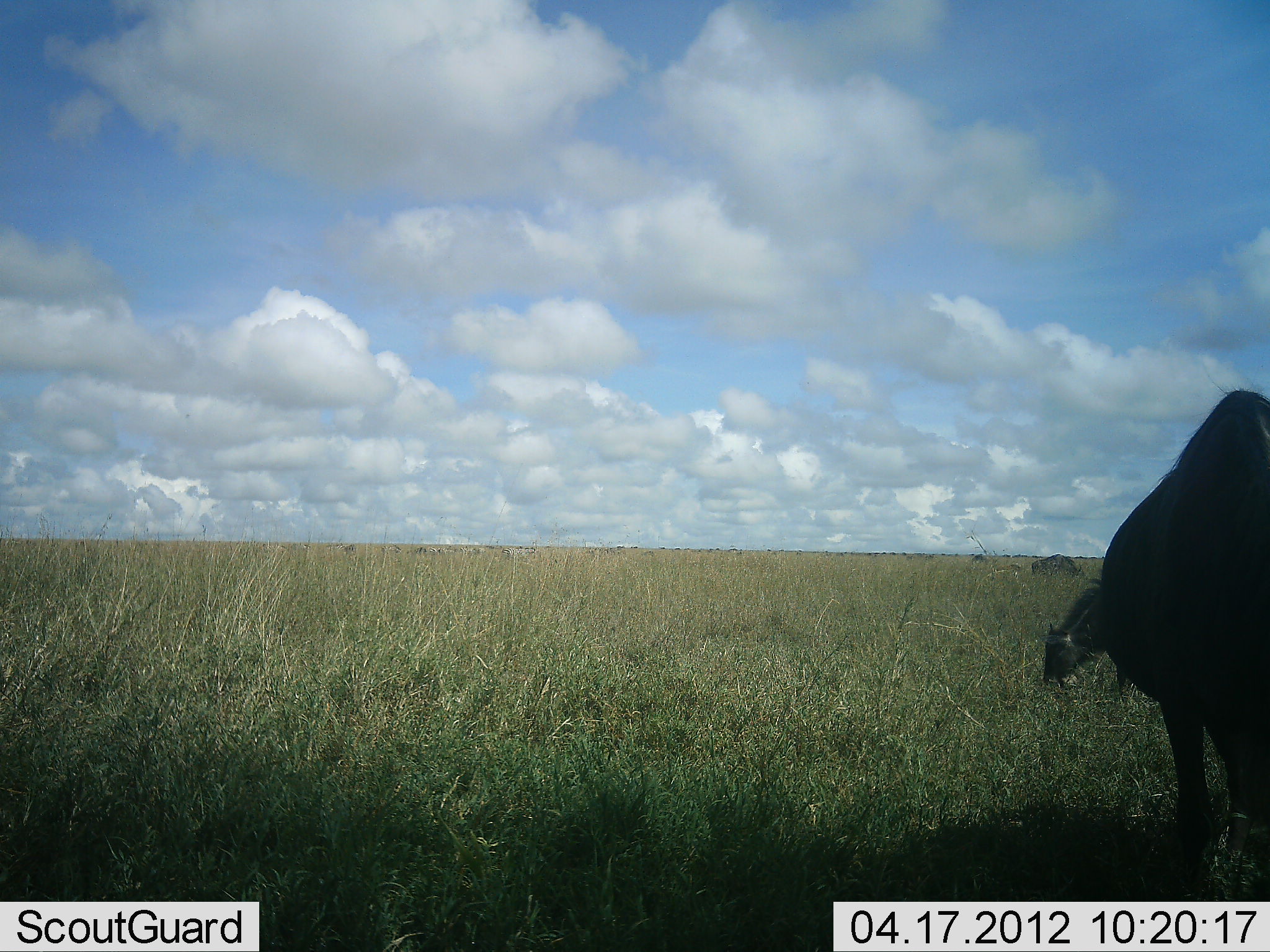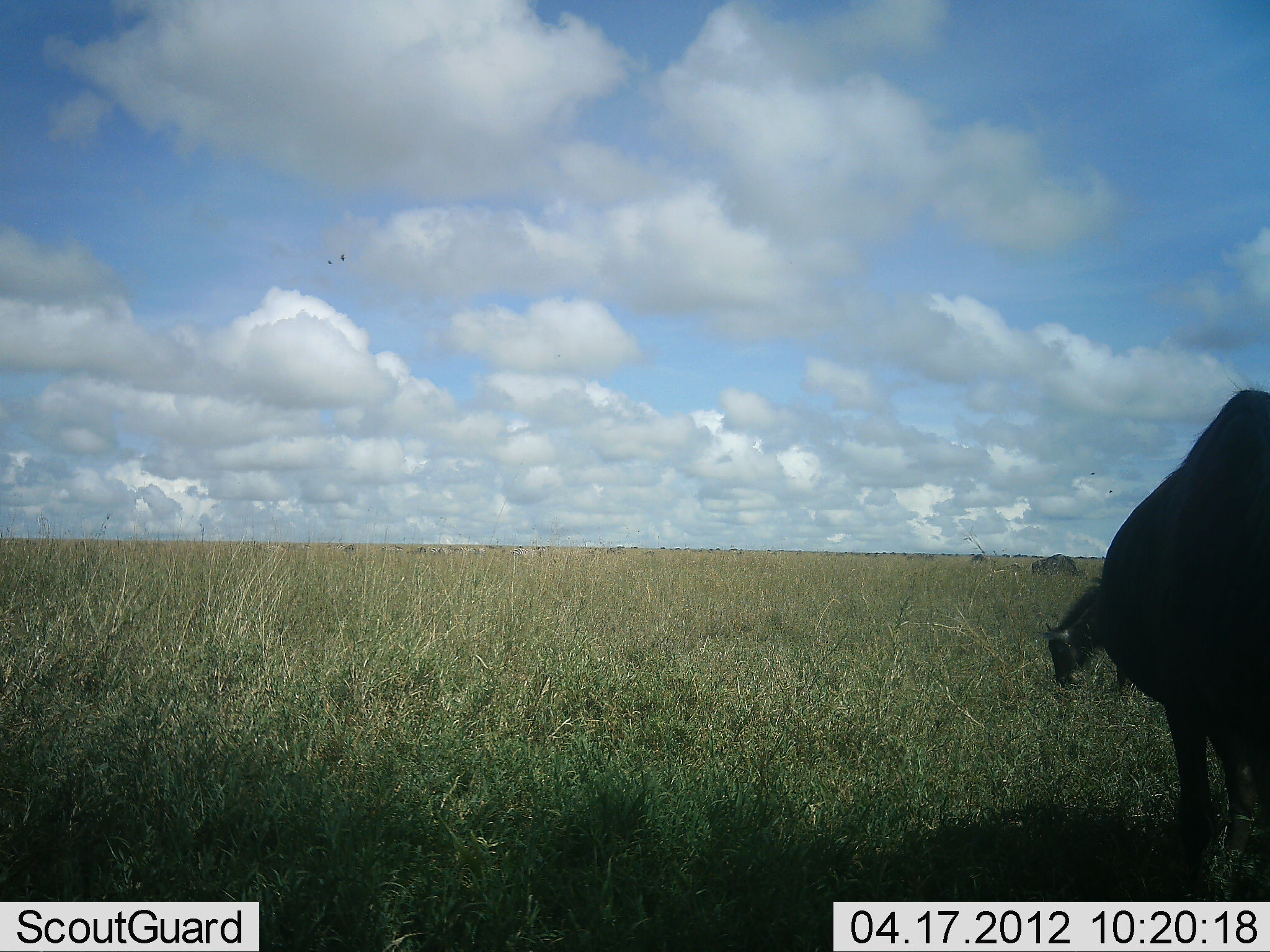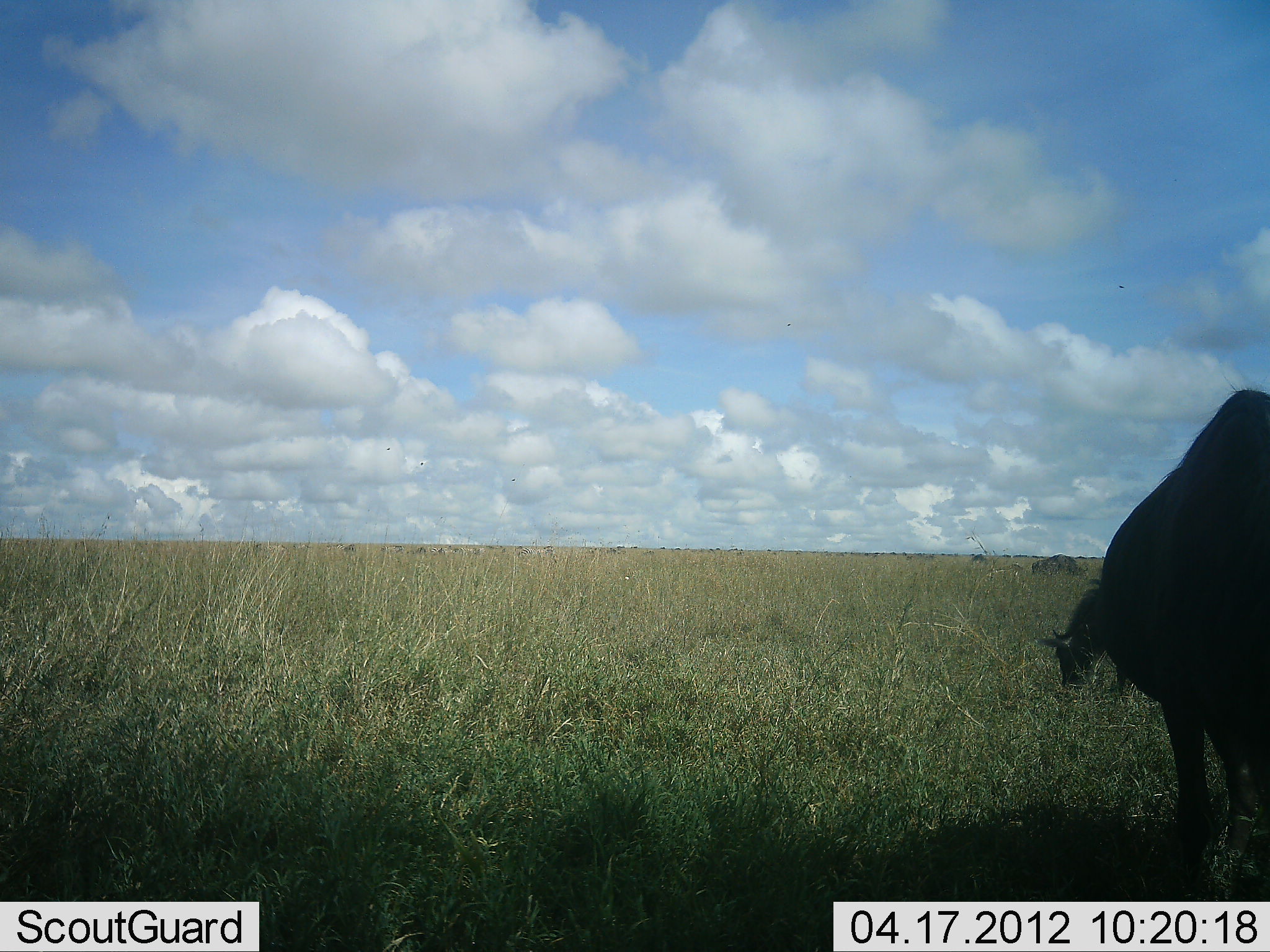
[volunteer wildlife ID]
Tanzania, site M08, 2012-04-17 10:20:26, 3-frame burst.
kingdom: Animalia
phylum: Chordata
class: Mammalia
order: Artiodactyla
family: Bovidae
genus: Connochaetes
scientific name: Connochaetes taurinus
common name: blue wildebeest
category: wildebeest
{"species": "wildebeest (blue wildebeest) (Connochaetes taurinus)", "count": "3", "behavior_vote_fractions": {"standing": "21%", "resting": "0%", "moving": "0%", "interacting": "0%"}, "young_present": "7%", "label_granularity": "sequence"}